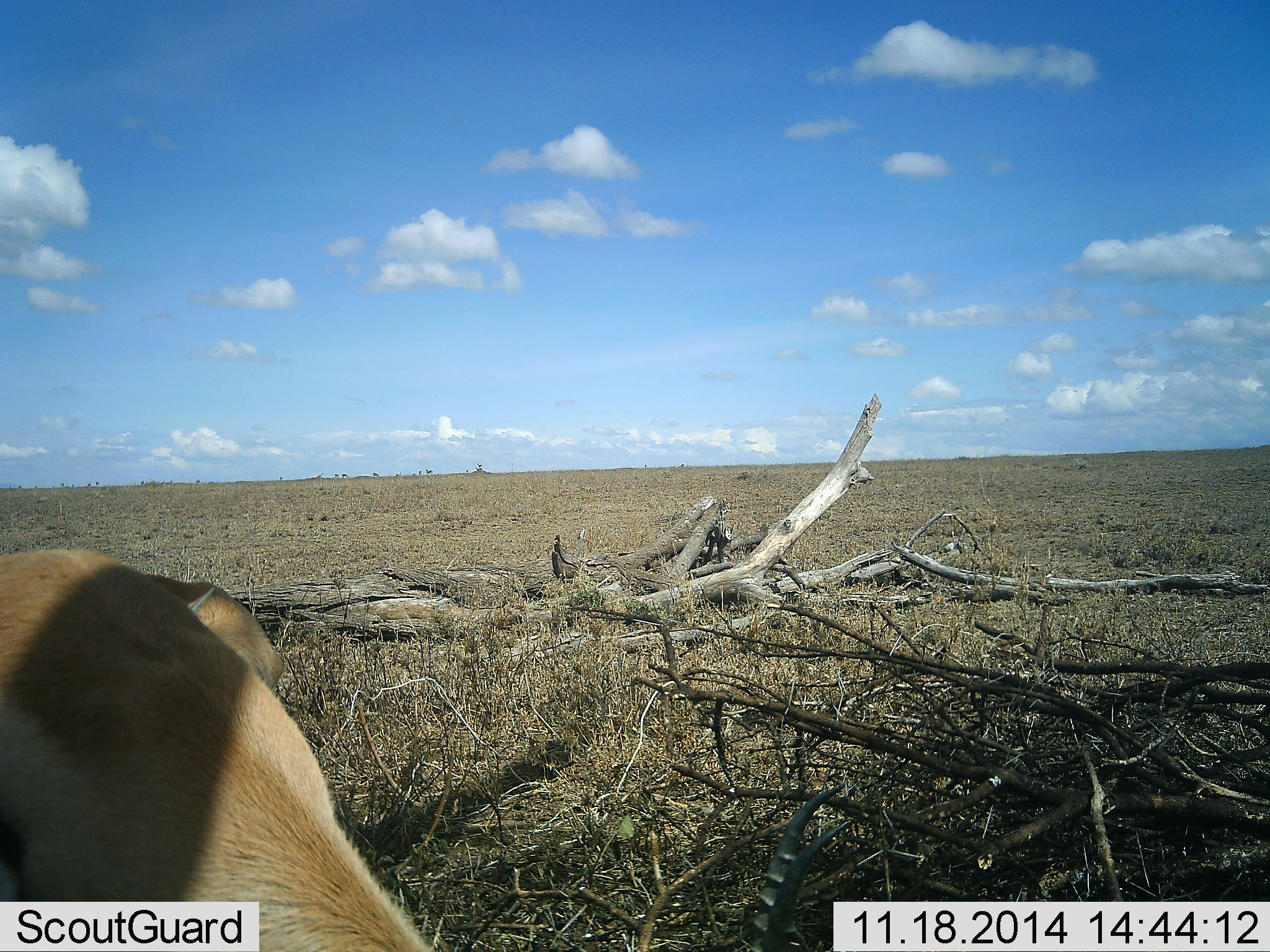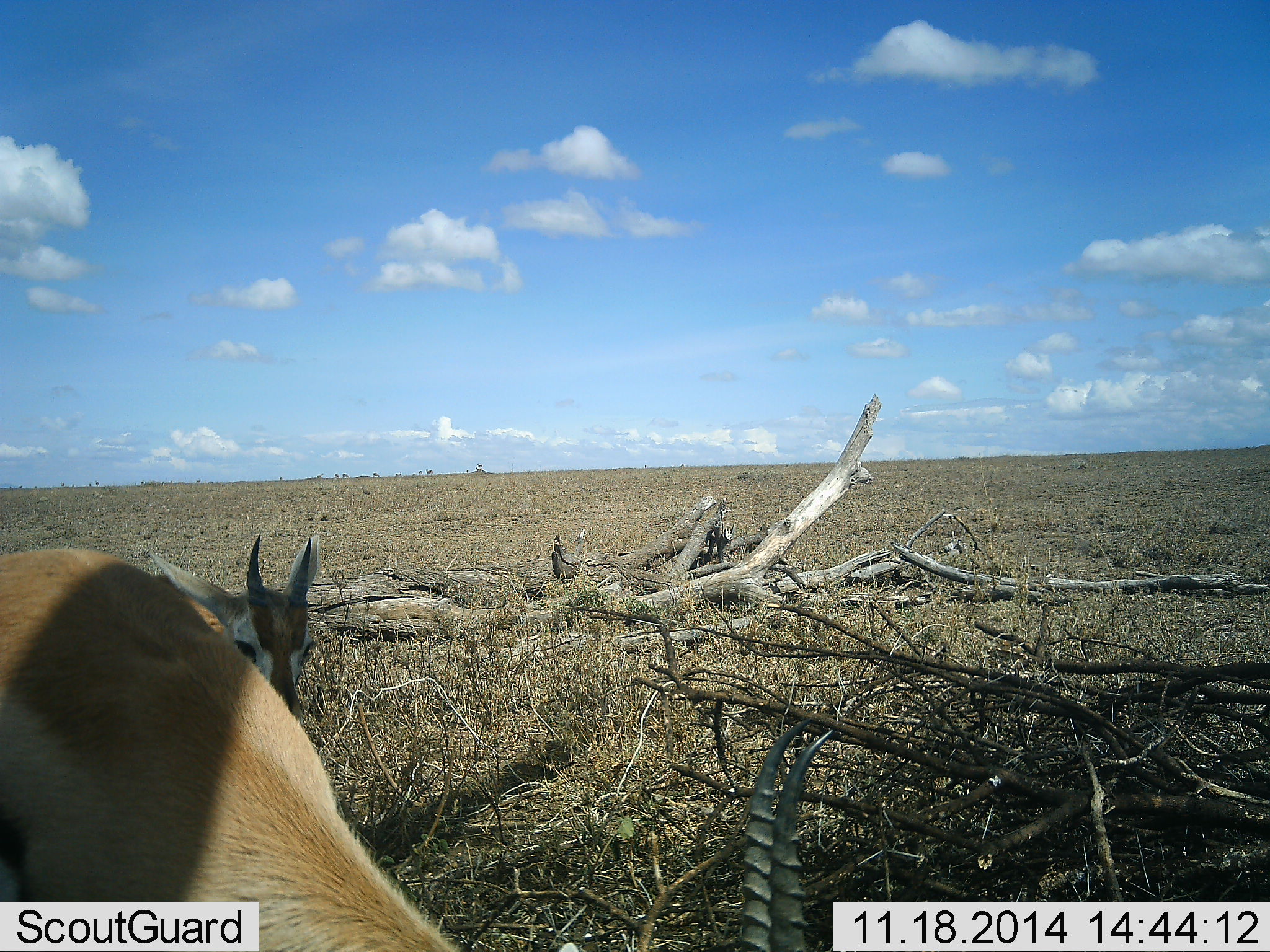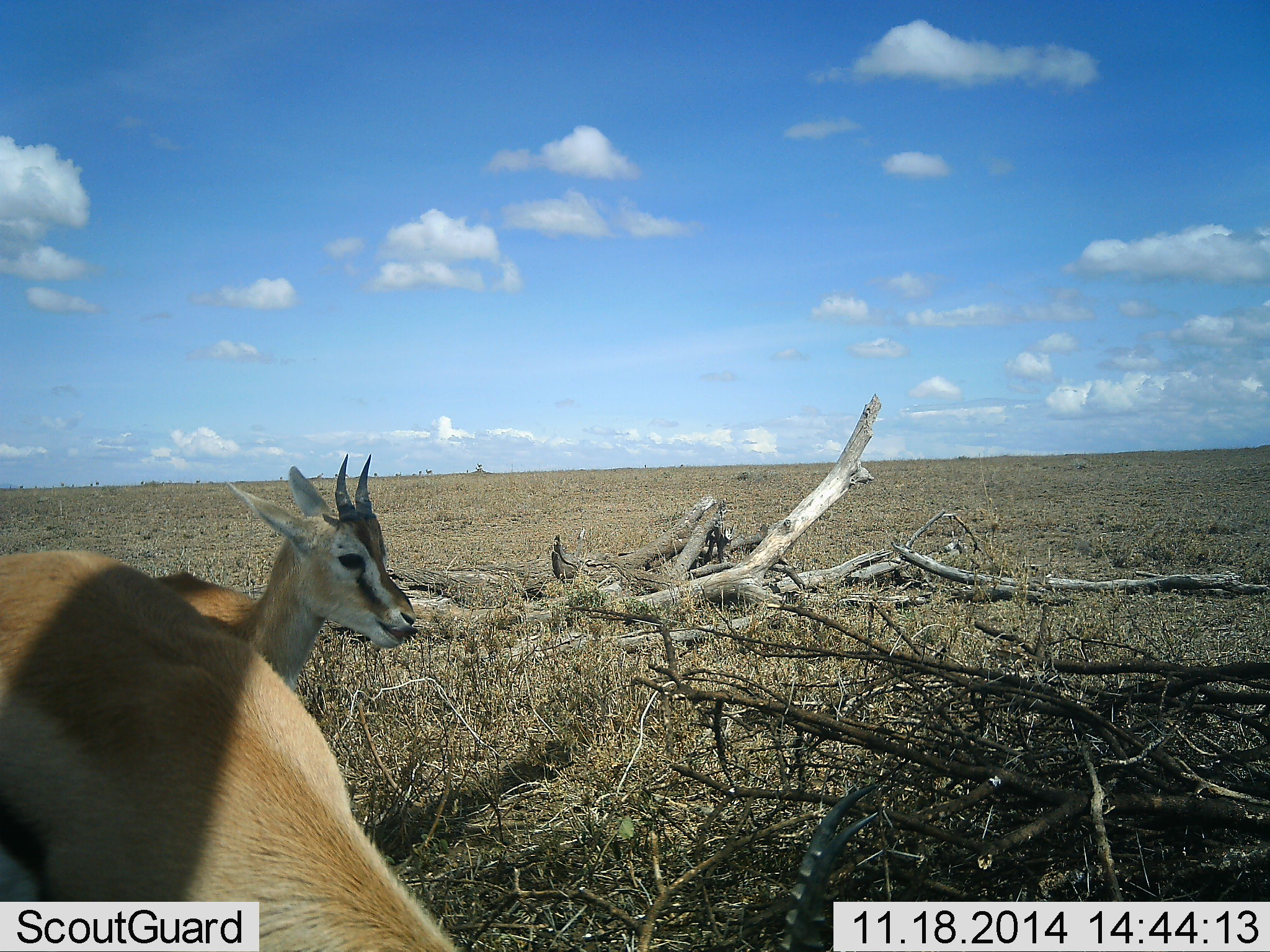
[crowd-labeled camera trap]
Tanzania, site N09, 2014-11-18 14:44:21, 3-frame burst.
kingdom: Animalia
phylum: Chordata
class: Mammalia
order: Artiodactyla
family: Bovidae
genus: Eudorcas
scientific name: Eudorcas thomsonii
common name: thomson's gazelle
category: gazellethomsons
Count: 2.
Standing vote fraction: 70%.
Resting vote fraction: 0%.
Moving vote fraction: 10%.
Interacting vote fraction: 0%.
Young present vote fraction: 10%.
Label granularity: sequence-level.